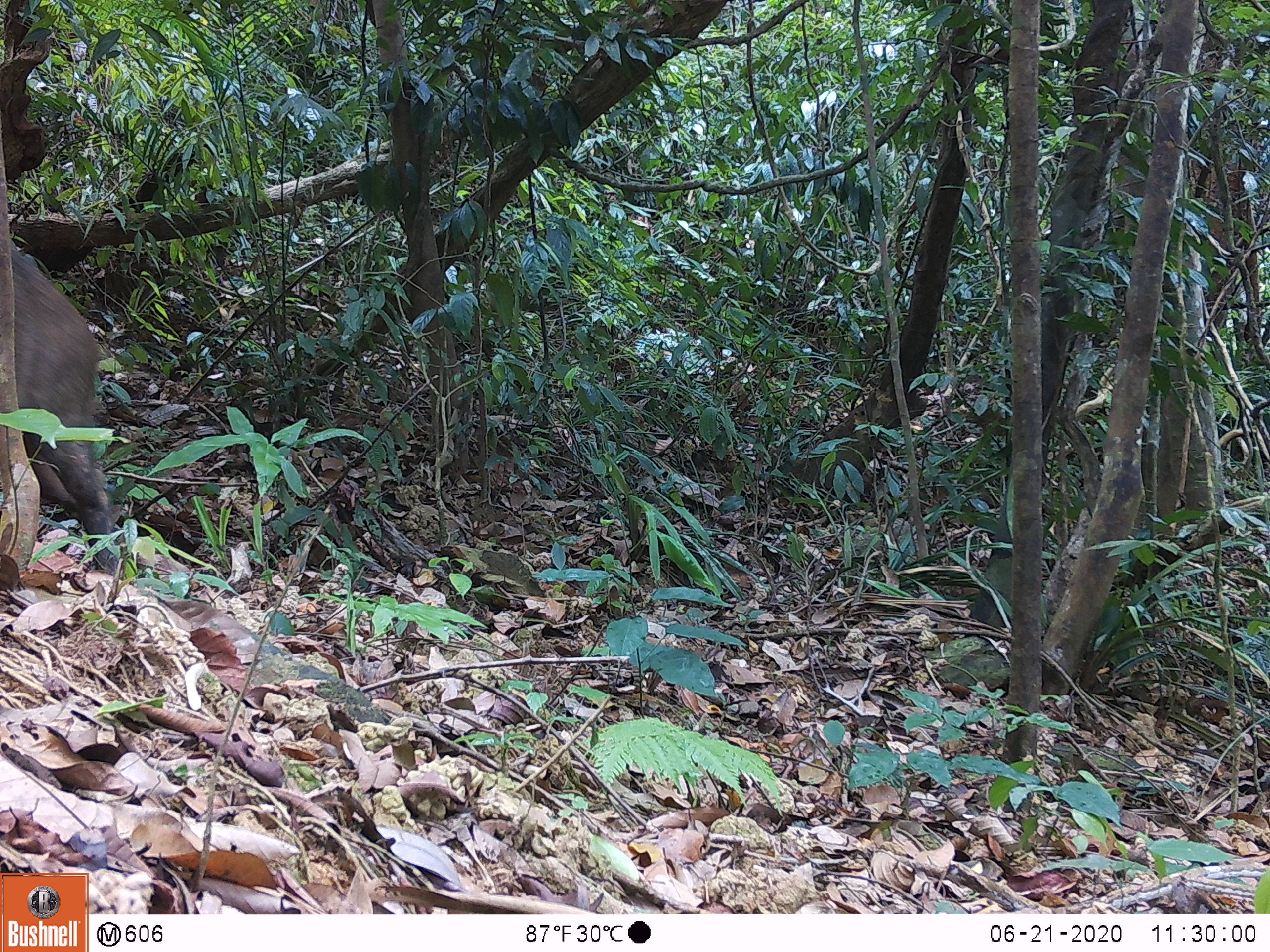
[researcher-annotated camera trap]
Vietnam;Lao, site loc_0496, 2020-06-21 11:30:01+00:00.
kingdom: Animalia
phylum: Chordata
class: Mammalia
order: Artiodactyla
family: Suidae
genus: Sus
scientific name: Sus scrofa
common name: eurasian wild pig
Eurasian wild pig (Sus scrofa). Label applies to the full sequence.